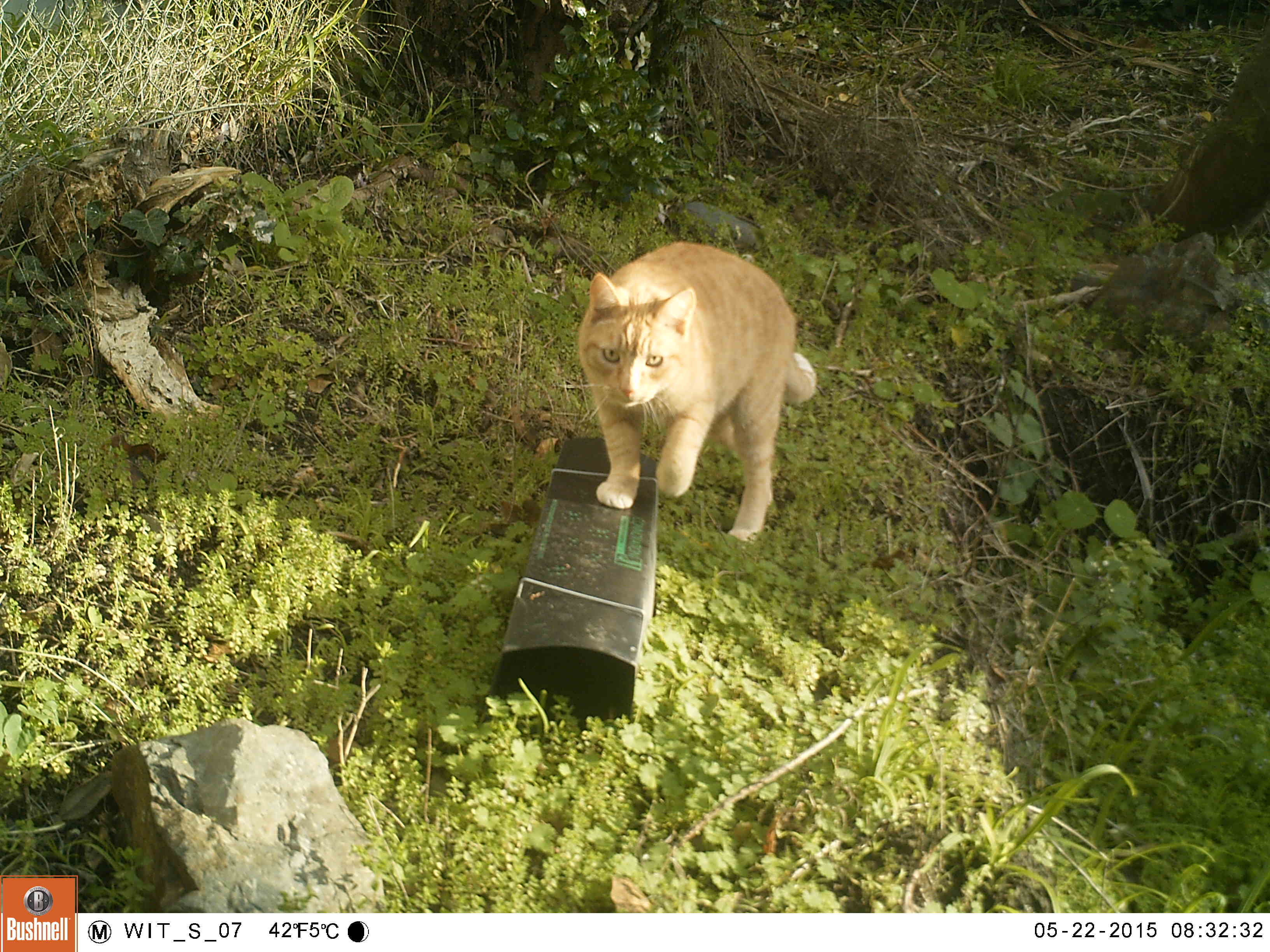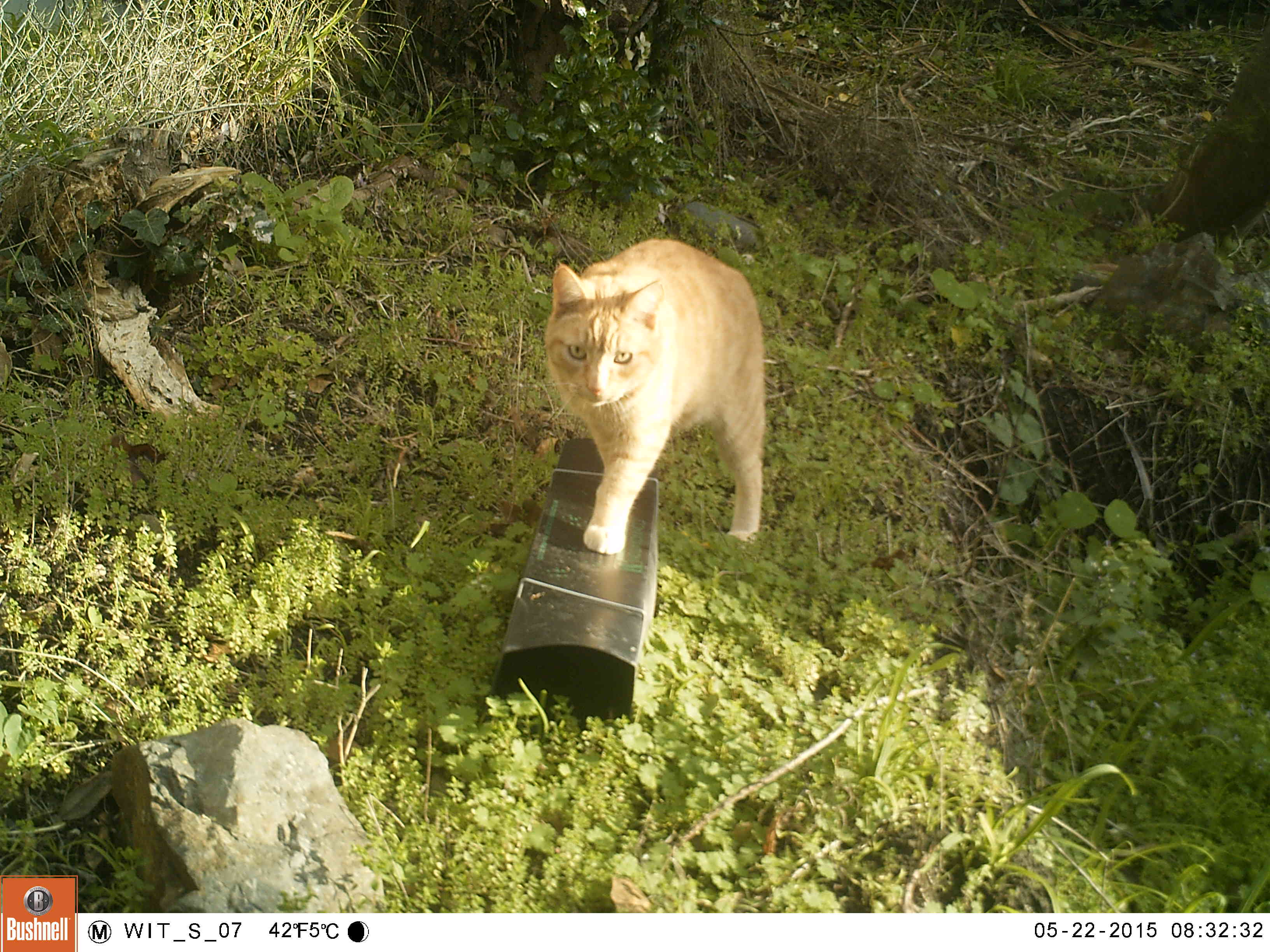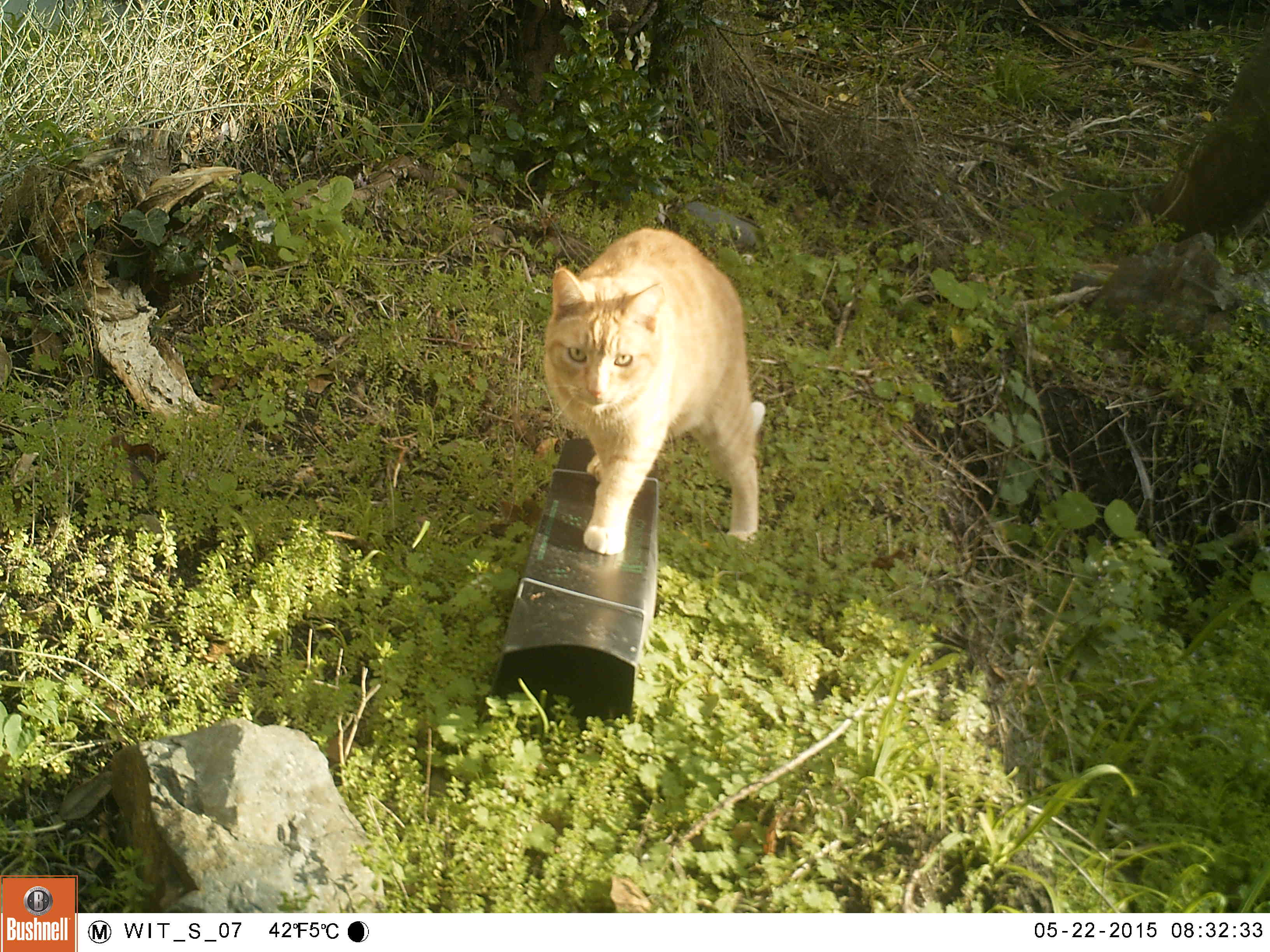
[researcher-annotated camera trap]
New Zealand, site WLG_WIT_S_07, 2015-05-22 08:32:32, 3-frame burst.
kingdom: Animalia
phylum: Chordata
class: Mammalia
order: Carnivora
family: Felidae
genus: Felis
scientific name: Felis catus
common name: domestic cat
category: cat